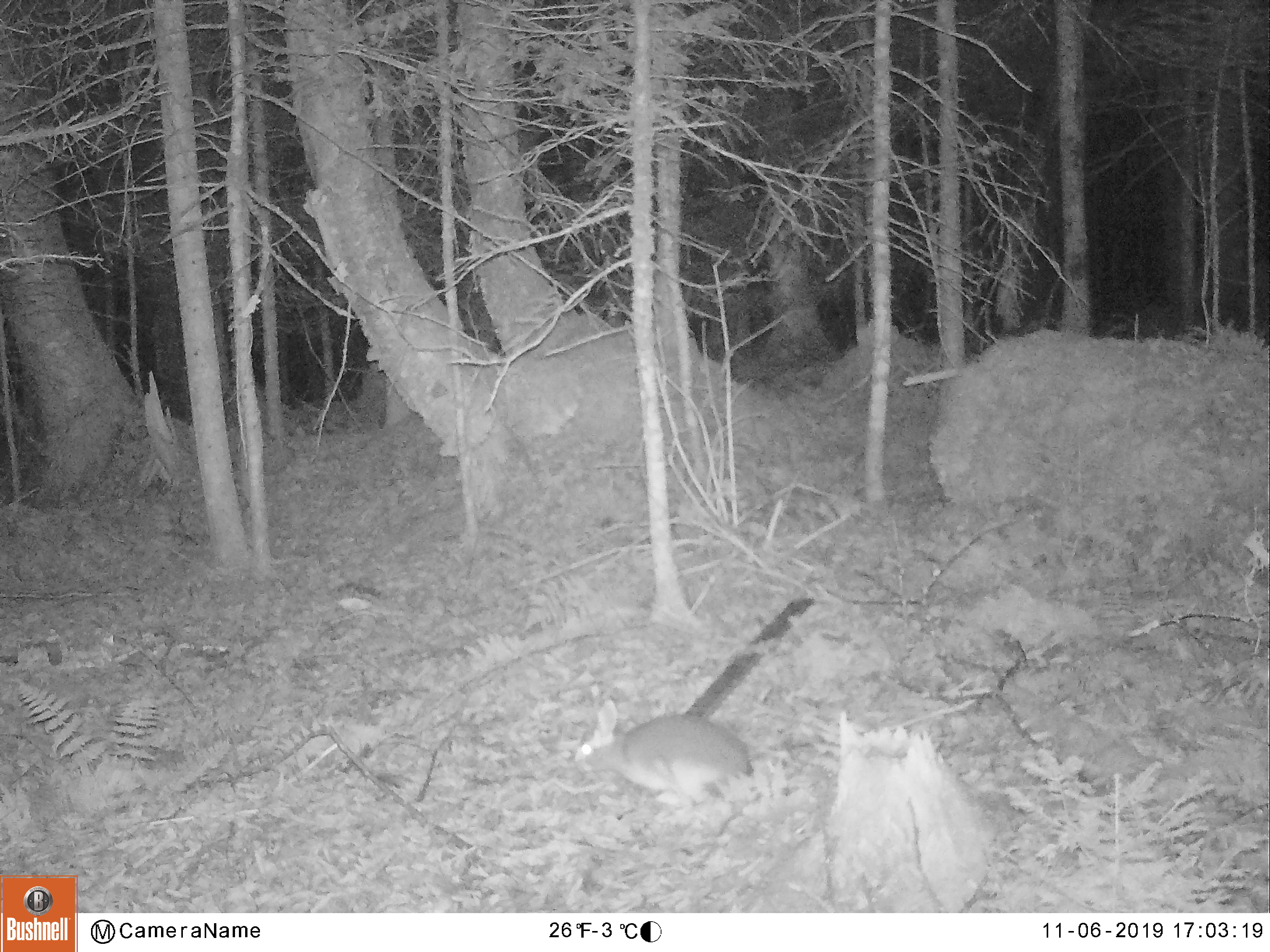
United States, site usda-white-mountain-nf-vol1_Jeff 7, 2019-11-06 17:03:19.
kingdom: Animalia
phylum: Chordata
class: Mammalia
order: Lagomorpha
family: Leporidae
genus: Lepus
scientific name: Lepus americanus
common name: snowshoe hare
Snowshoe hare (Lepus americanus).